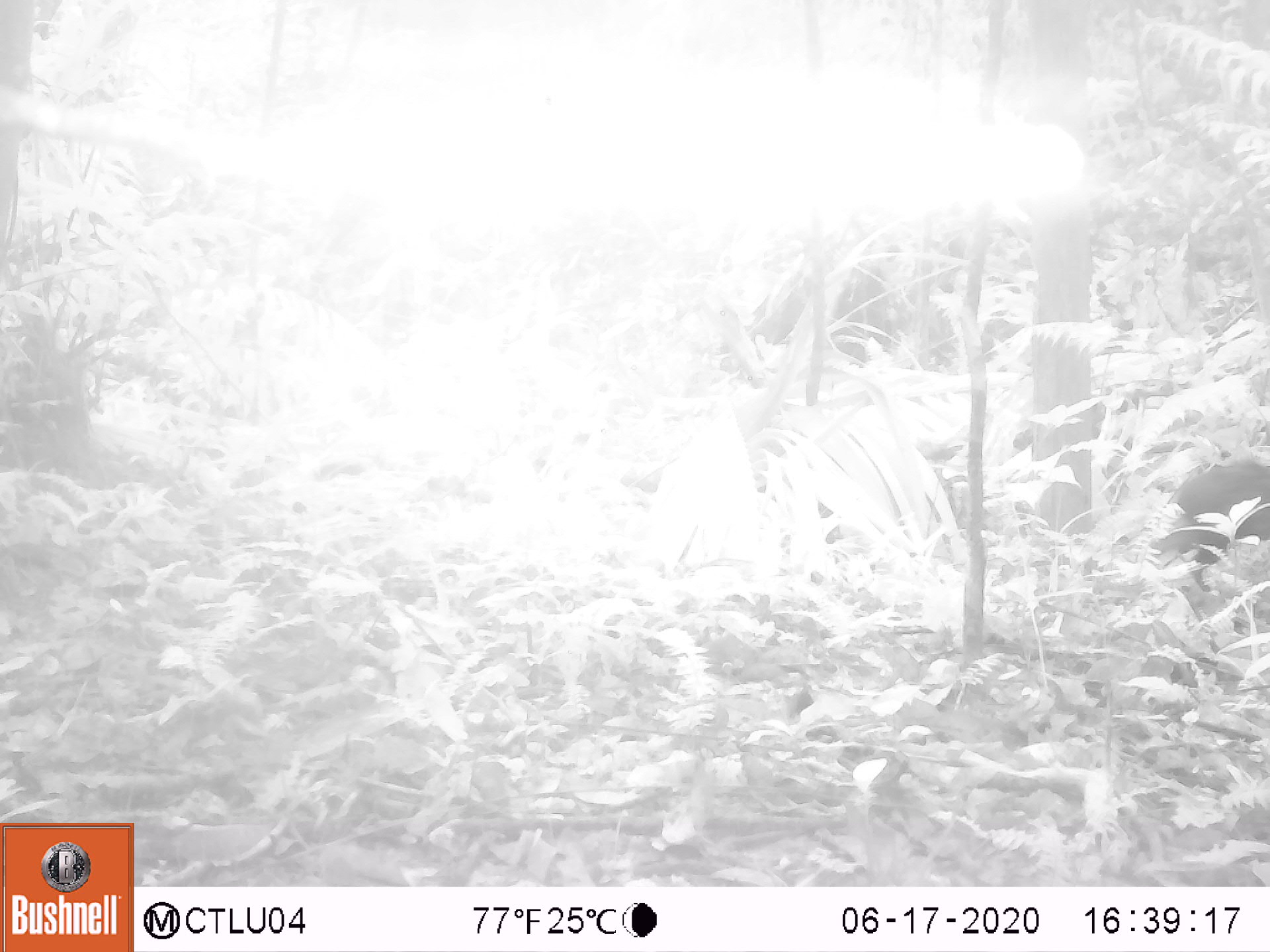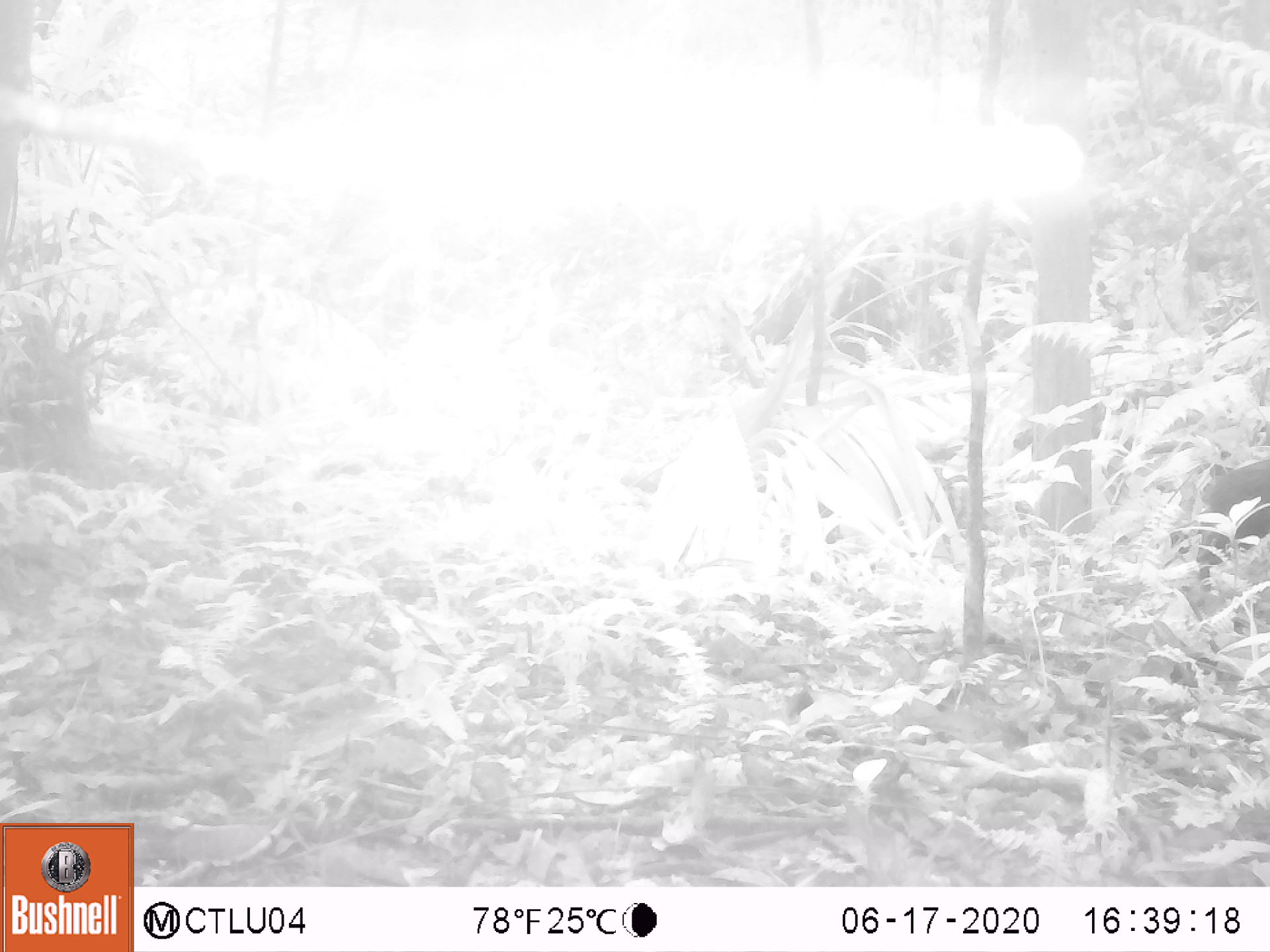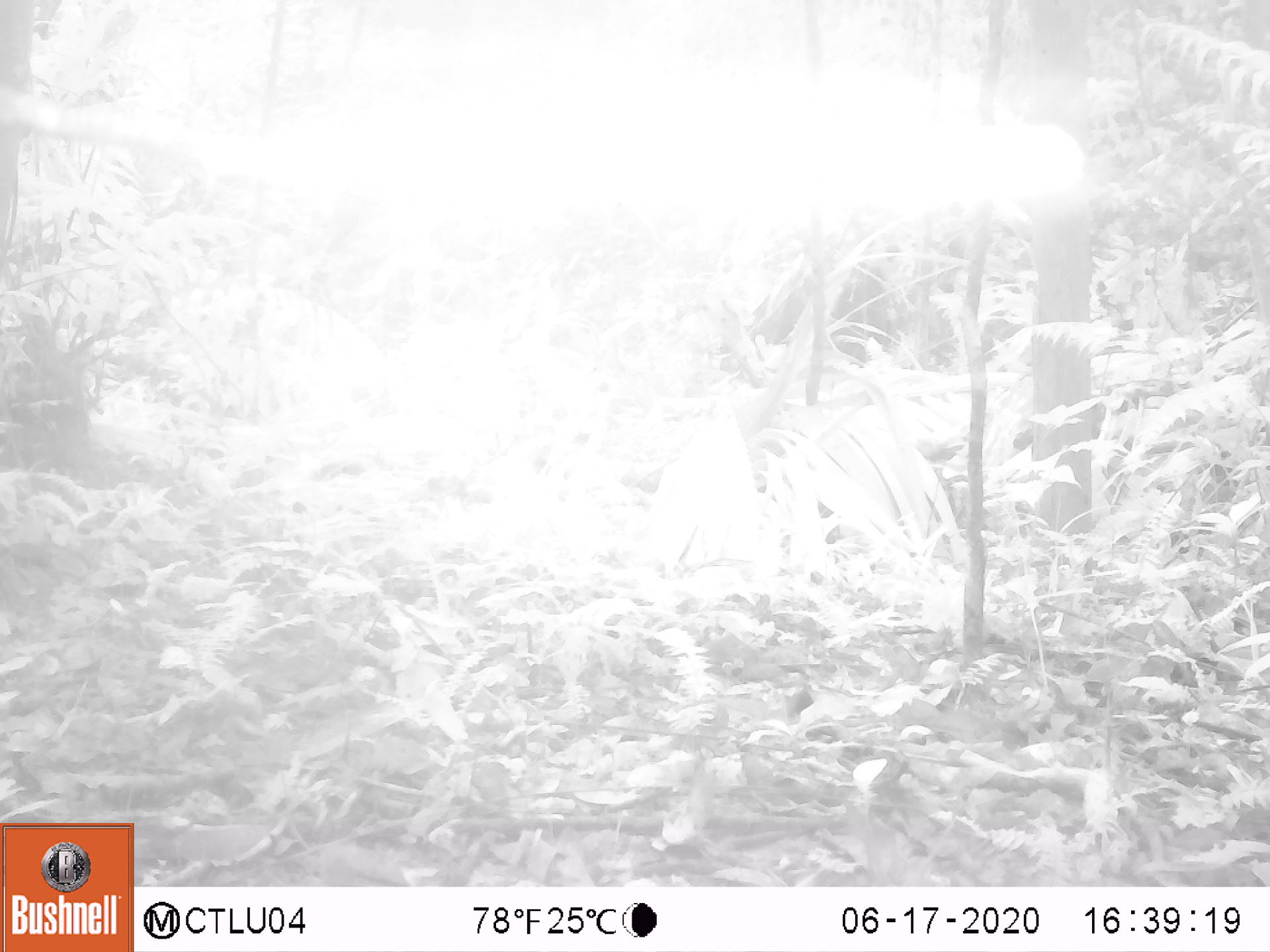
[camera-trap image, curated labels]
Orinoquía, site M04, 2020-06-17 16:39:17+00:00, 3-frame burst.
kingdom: Animalia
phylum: Chordata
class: Mammalia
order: Rodentia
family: Dasyproctidae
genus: Dasyprocta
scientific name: Dasyprocta fuliginosa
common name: black agouti